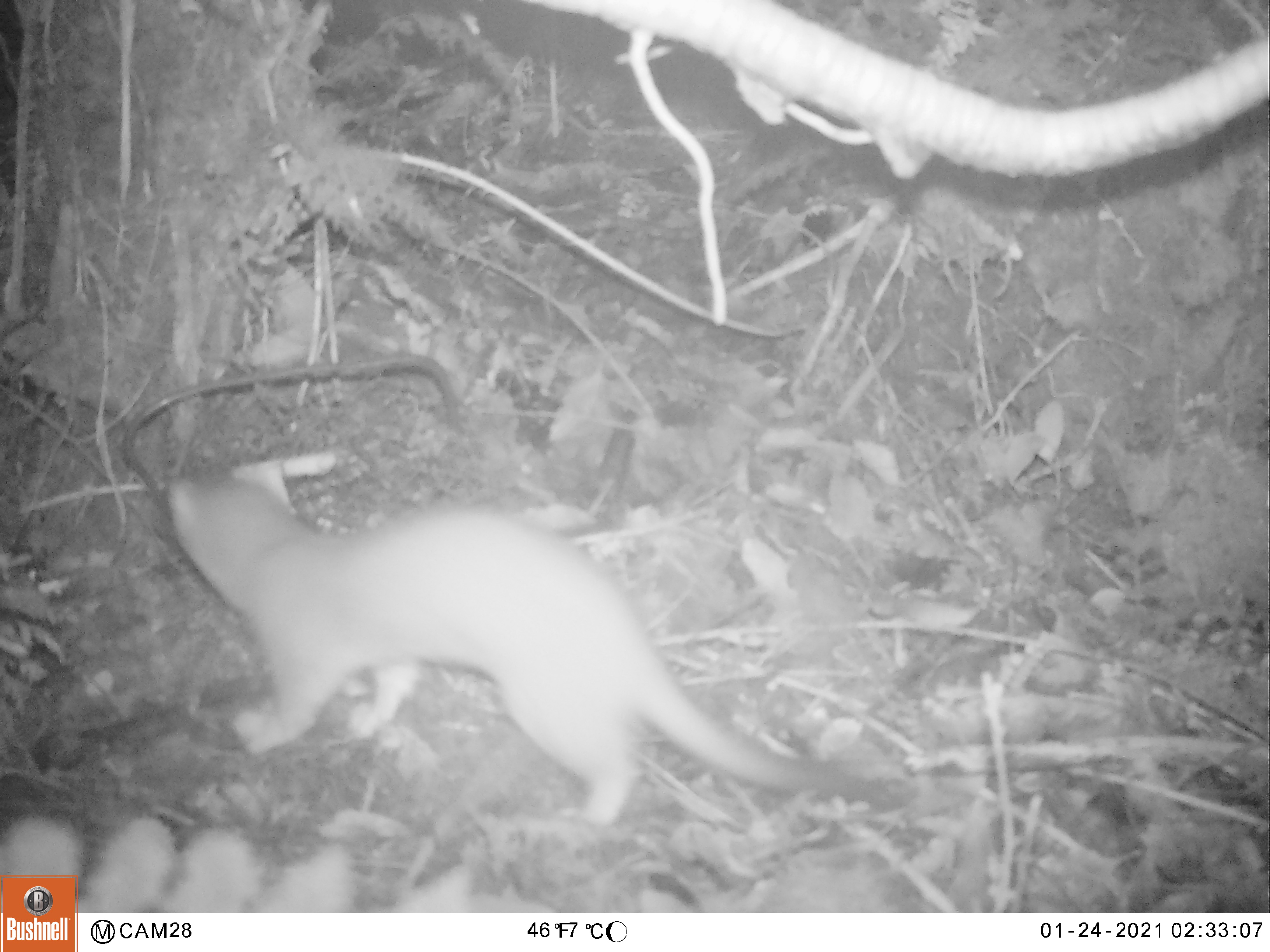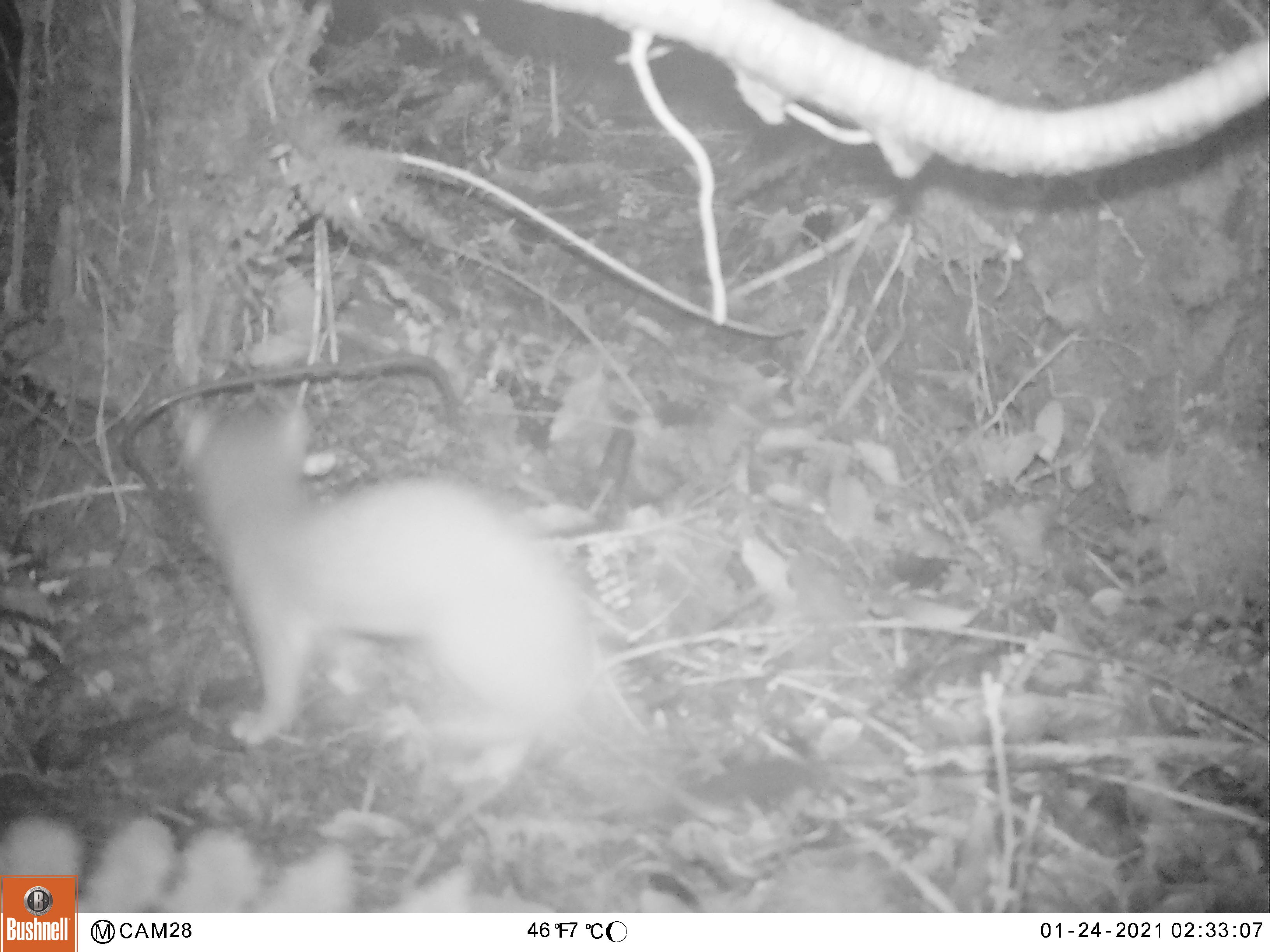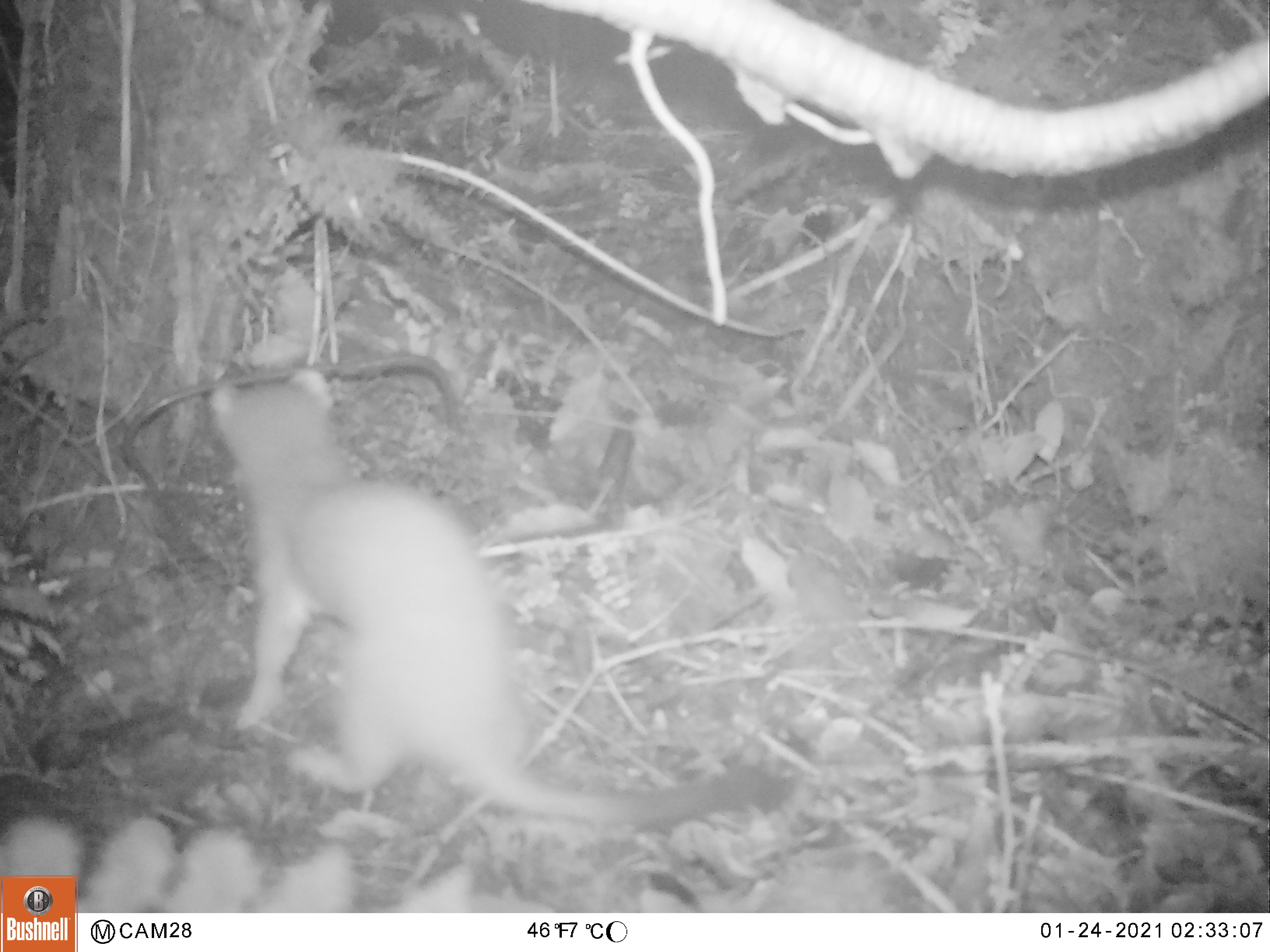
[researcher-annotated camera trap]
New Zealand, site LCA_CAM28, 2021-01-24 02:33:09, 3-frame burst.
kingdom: Animalia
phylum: Chordata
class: Mammalia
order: Carnivora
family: Mustelidae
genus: Mustela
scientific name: Mustela erminea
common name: stoat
Stoat (Mustela erminea).